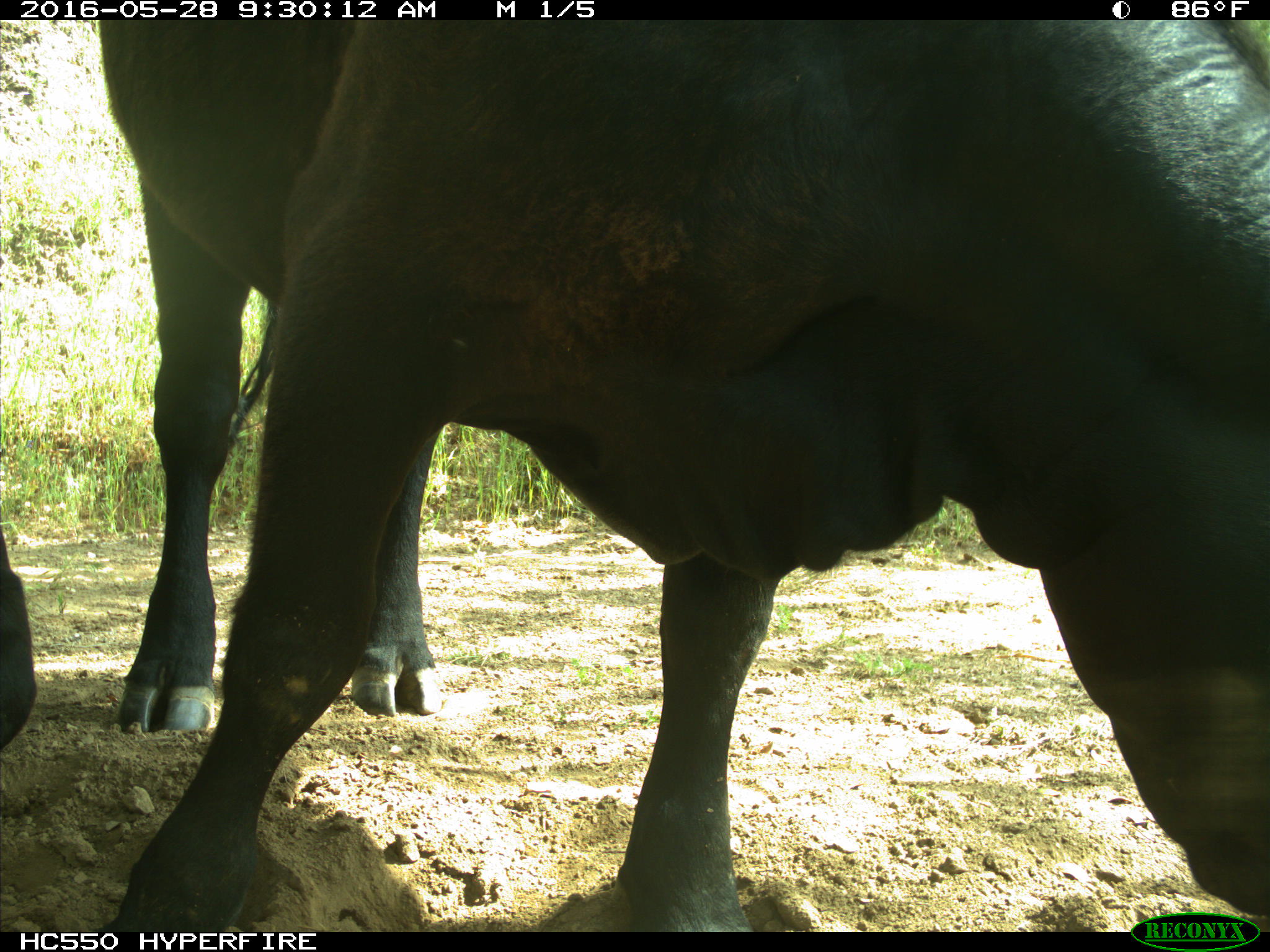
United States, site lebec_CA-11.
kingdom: Animalia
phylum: Chordata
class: Mammalia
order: Artiodactyla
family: Bovidae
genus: Bos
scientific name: Bos taurus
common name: domestic cow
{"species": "Bos taurus (domestic cow)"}